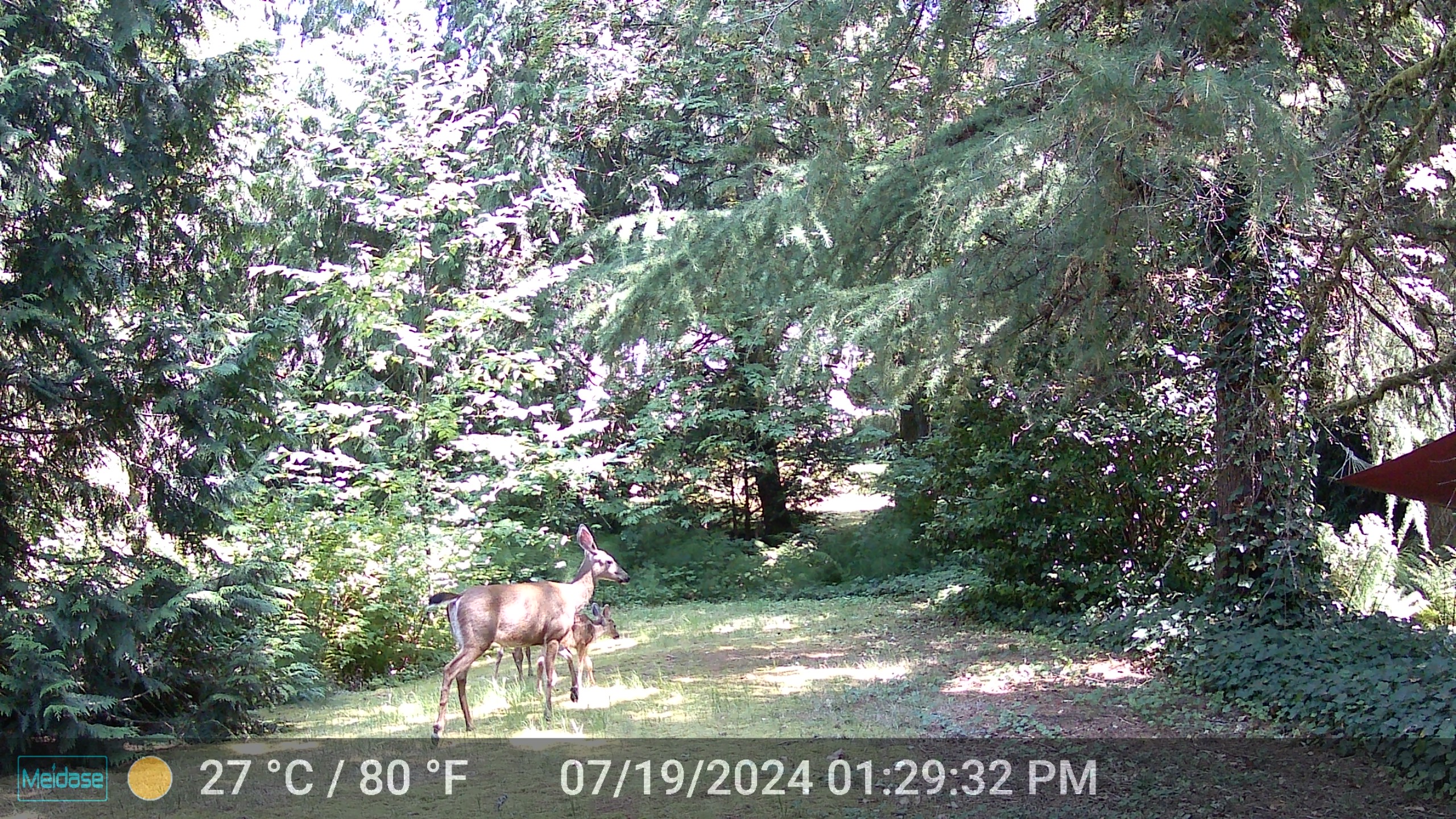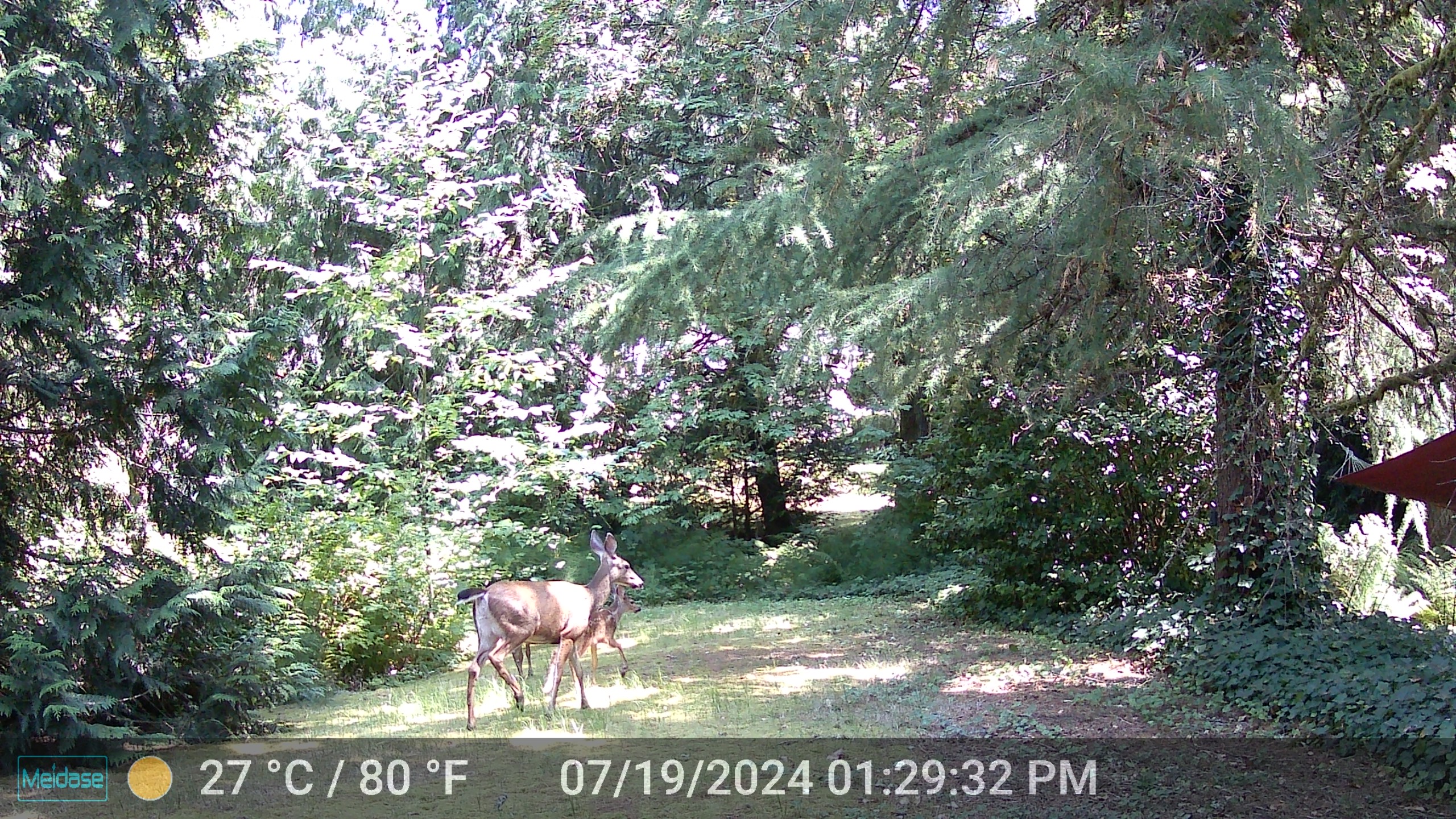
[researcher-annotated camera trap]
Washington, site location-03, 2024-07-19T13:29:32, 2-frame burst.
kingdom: Animalia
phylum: Chordata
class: Mammalia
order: Artiodactyla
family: Cervidae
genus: Odocoileus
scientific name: Odocoileus hemionus columbianus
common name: columbian blacktail deer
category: deer